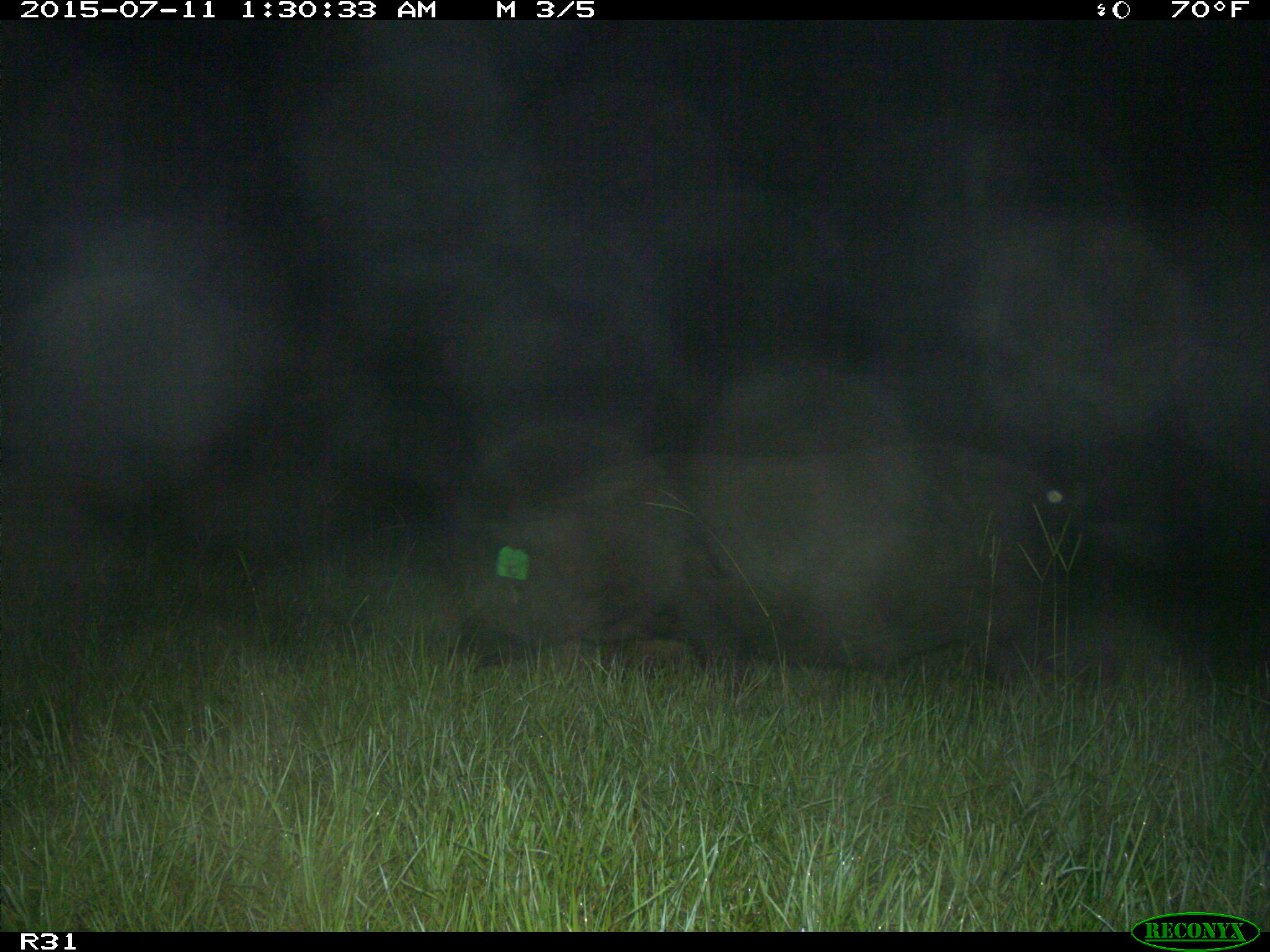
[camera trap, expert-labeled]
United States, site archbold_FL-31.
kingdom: Animalia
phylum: Chordata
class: Mammalia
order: Artiodactyla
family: Suidae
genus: Sus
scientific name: Sus scrofa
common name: wild boar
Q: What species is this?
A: Sus scrofa (wild boar).